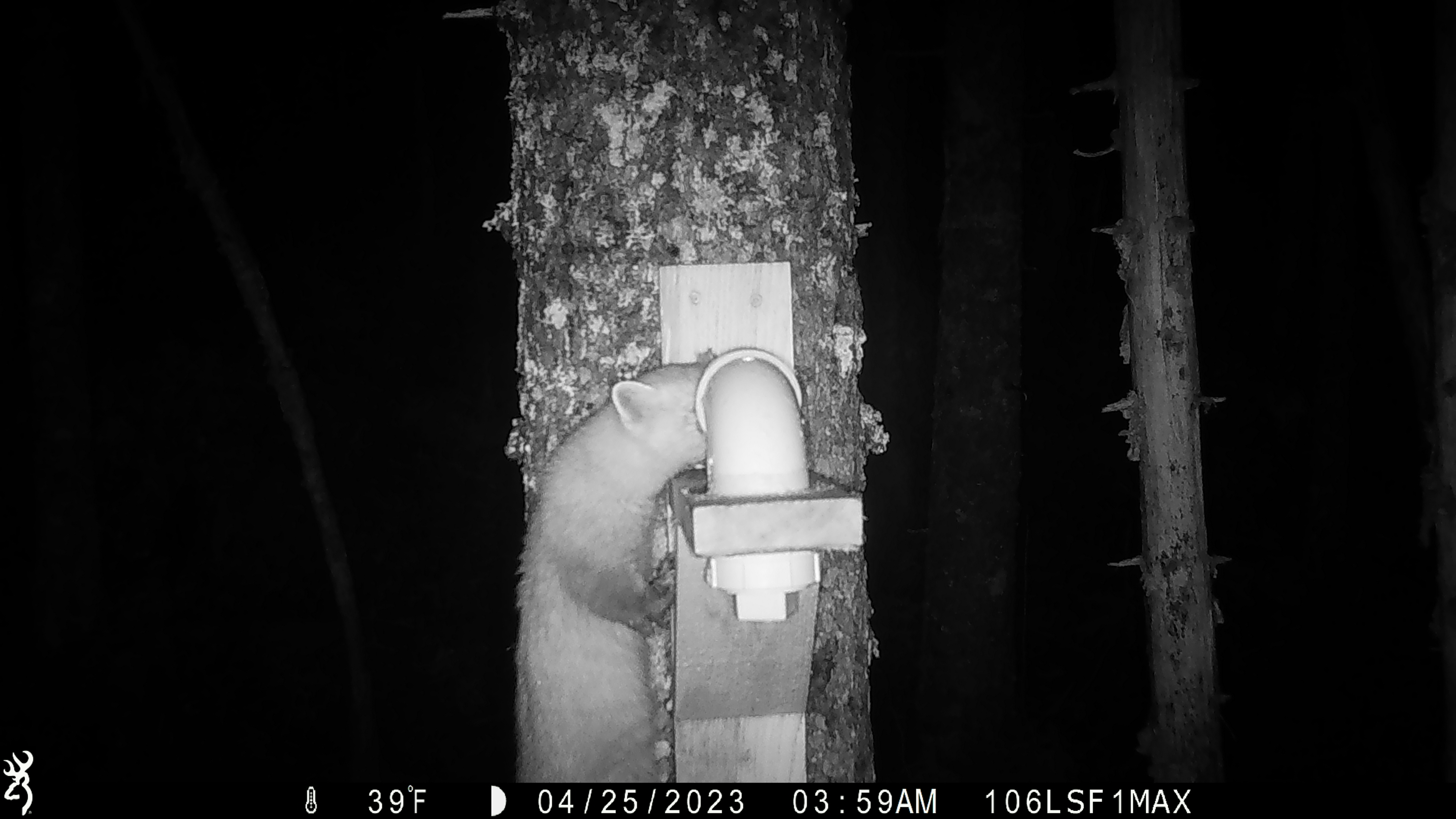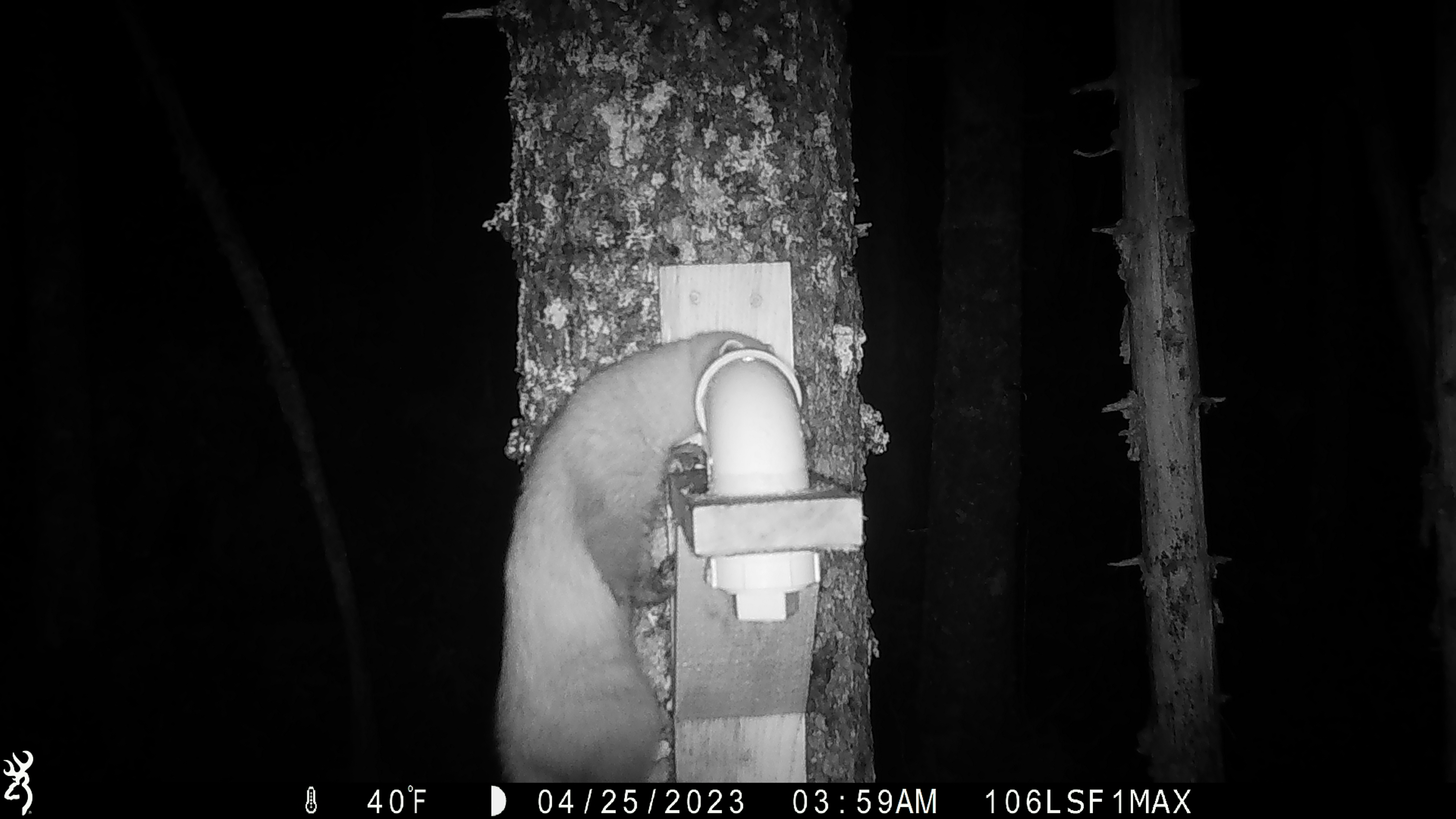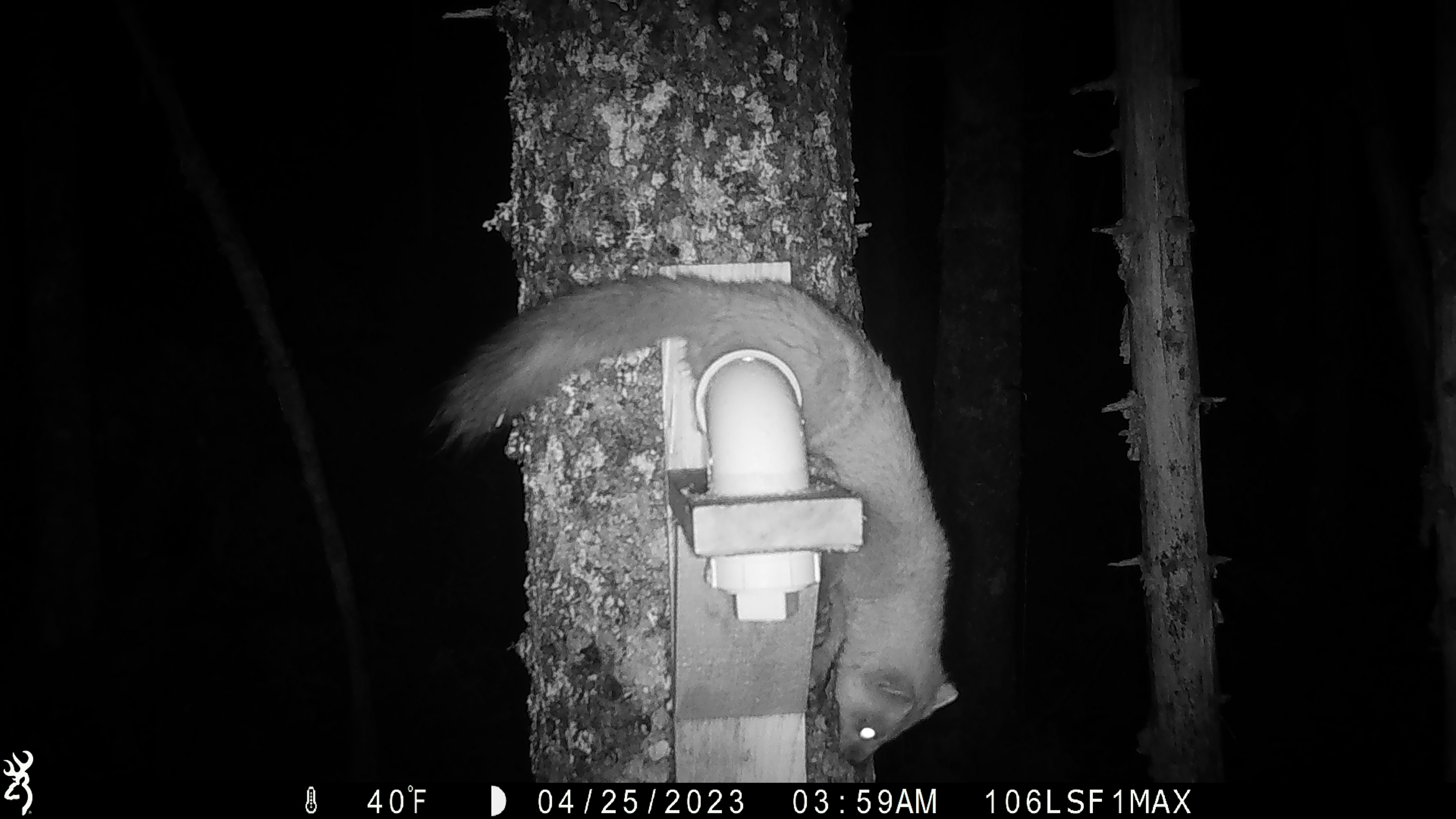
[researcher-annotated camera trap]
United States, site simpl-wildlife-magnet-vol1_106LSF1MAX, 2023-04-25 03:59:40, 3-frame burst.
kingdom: Animalia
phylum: Chordata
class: Mammalia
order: Carnivora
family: Mustelidae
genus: Martes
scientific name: Martes americana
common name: american marten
American marten (Martes americana).